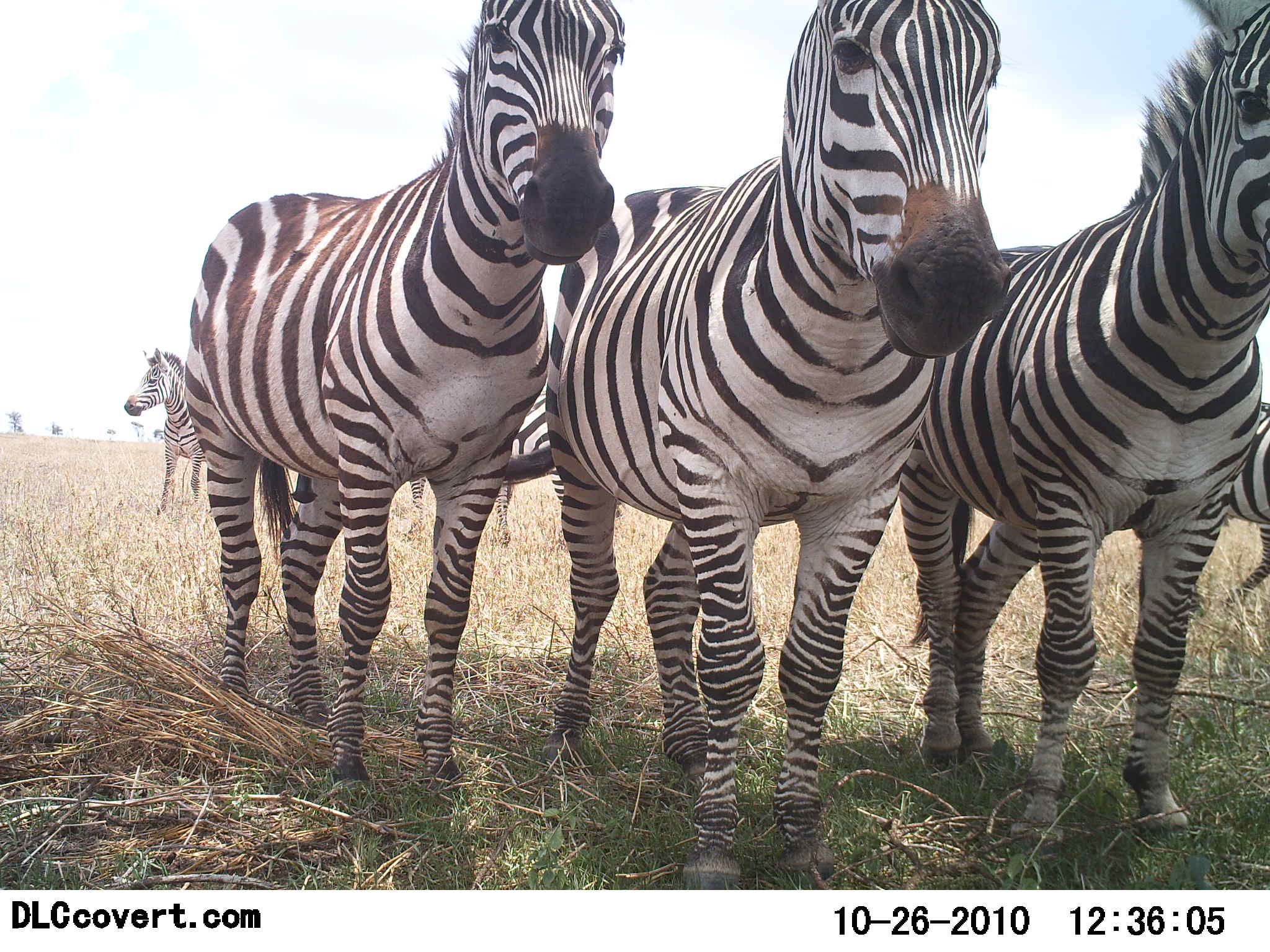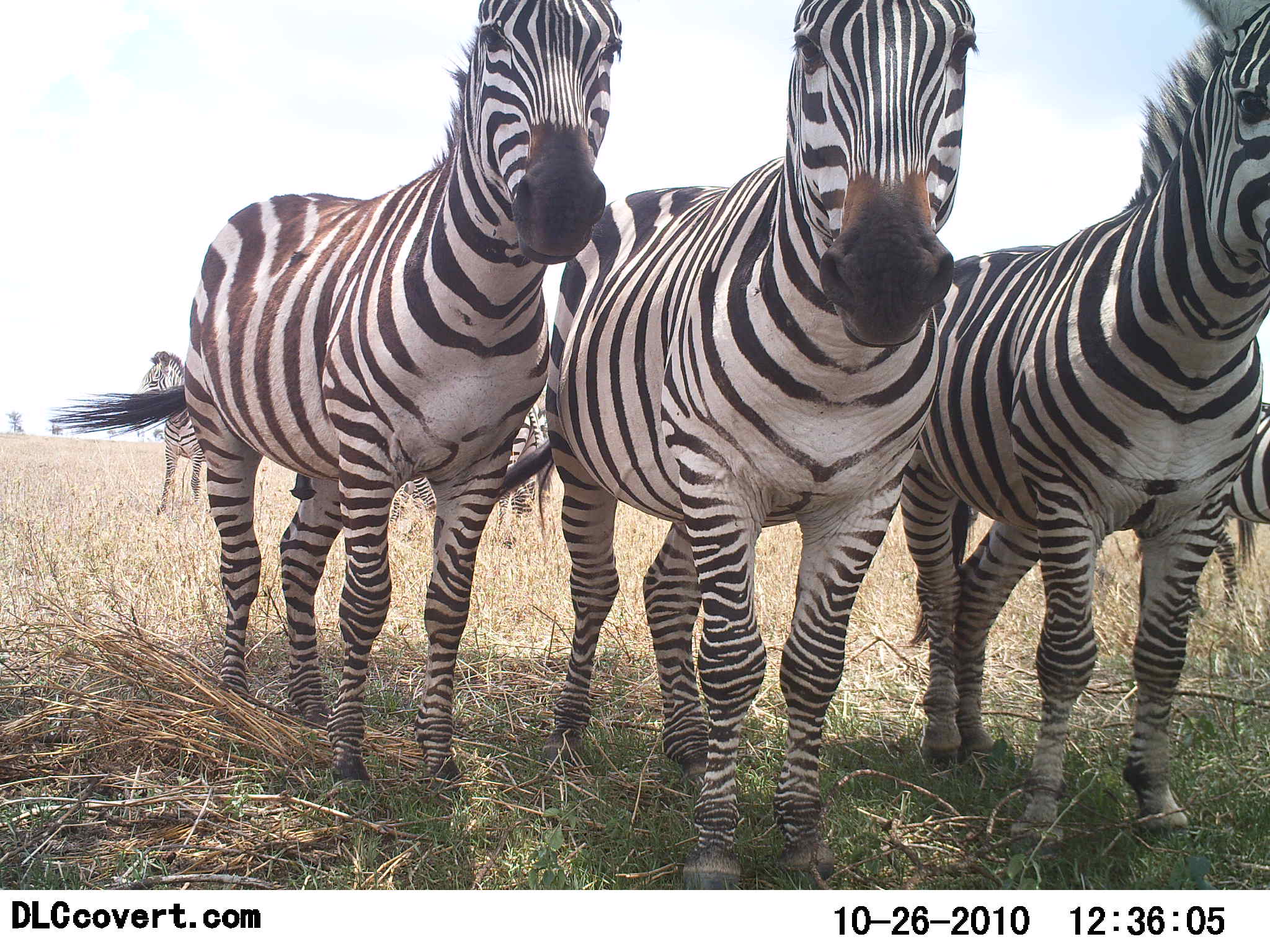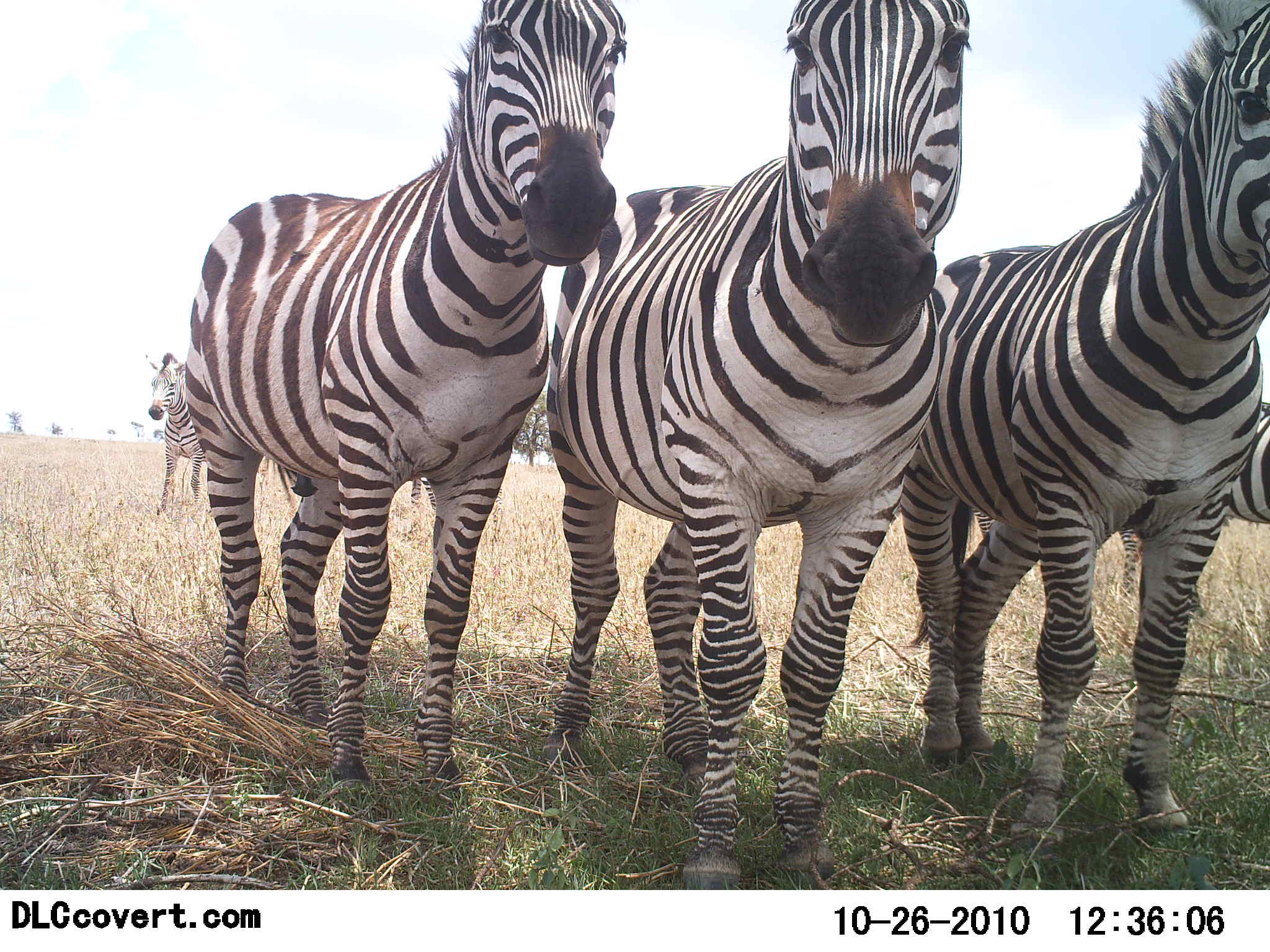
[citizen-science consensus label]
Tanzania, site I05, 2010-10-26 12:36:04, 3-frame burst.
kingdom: Animalia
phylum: Chordata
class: Mammalia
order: Perissodactyla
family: Equidae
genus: Equus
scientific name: Equus quagga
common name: plains zebra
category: zebra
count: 3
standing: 100%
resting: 0%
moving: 0%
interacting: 23%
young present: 0%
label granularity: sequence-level